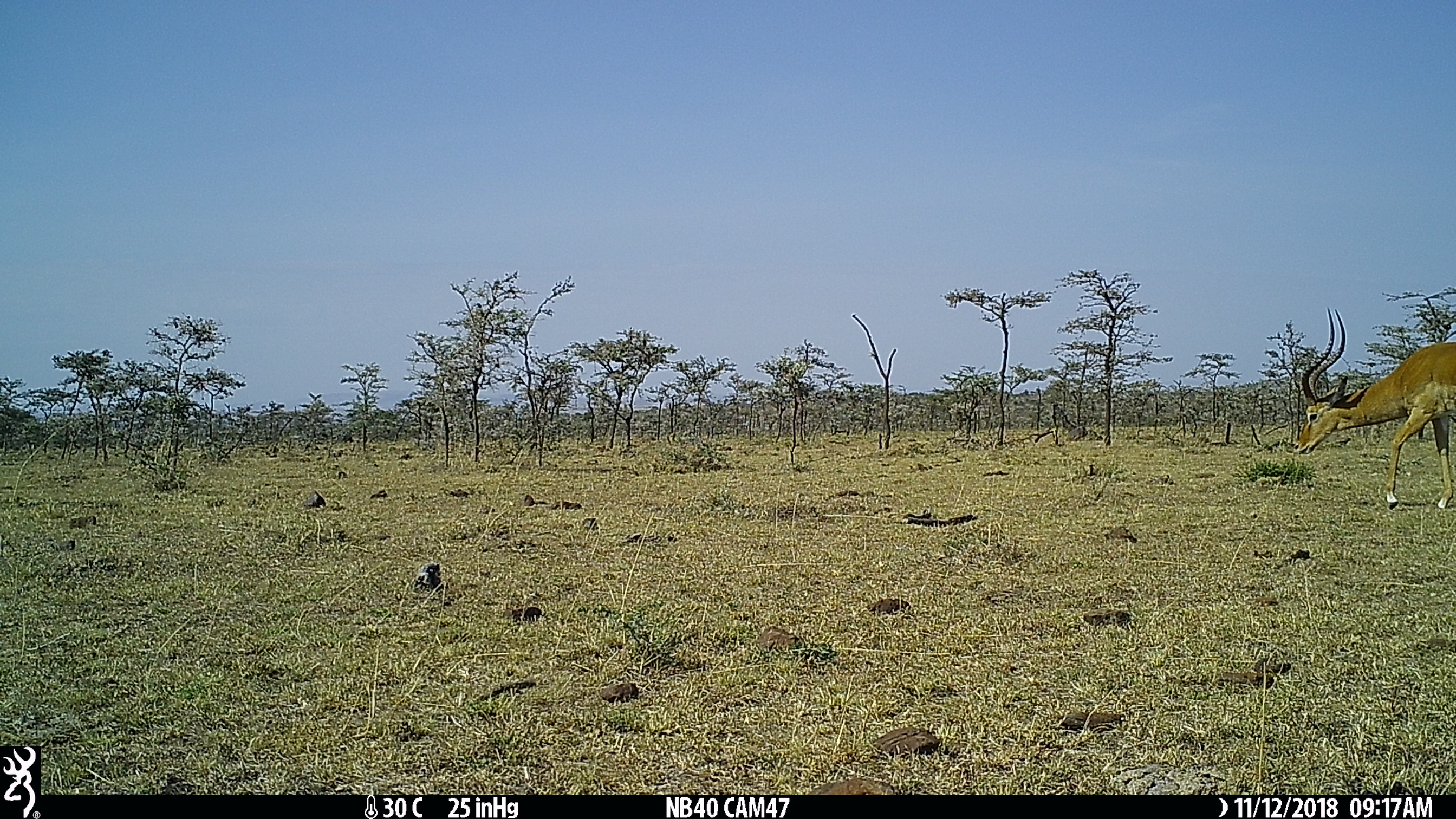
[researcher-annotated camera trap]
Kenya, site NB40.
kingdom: Animalia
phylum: Chordata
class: Mammalia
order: Artiodactyla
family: Bovidae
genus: Aepyceros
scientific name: Aepyceros melampus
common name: impala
Impala (Aepyceros melampus).